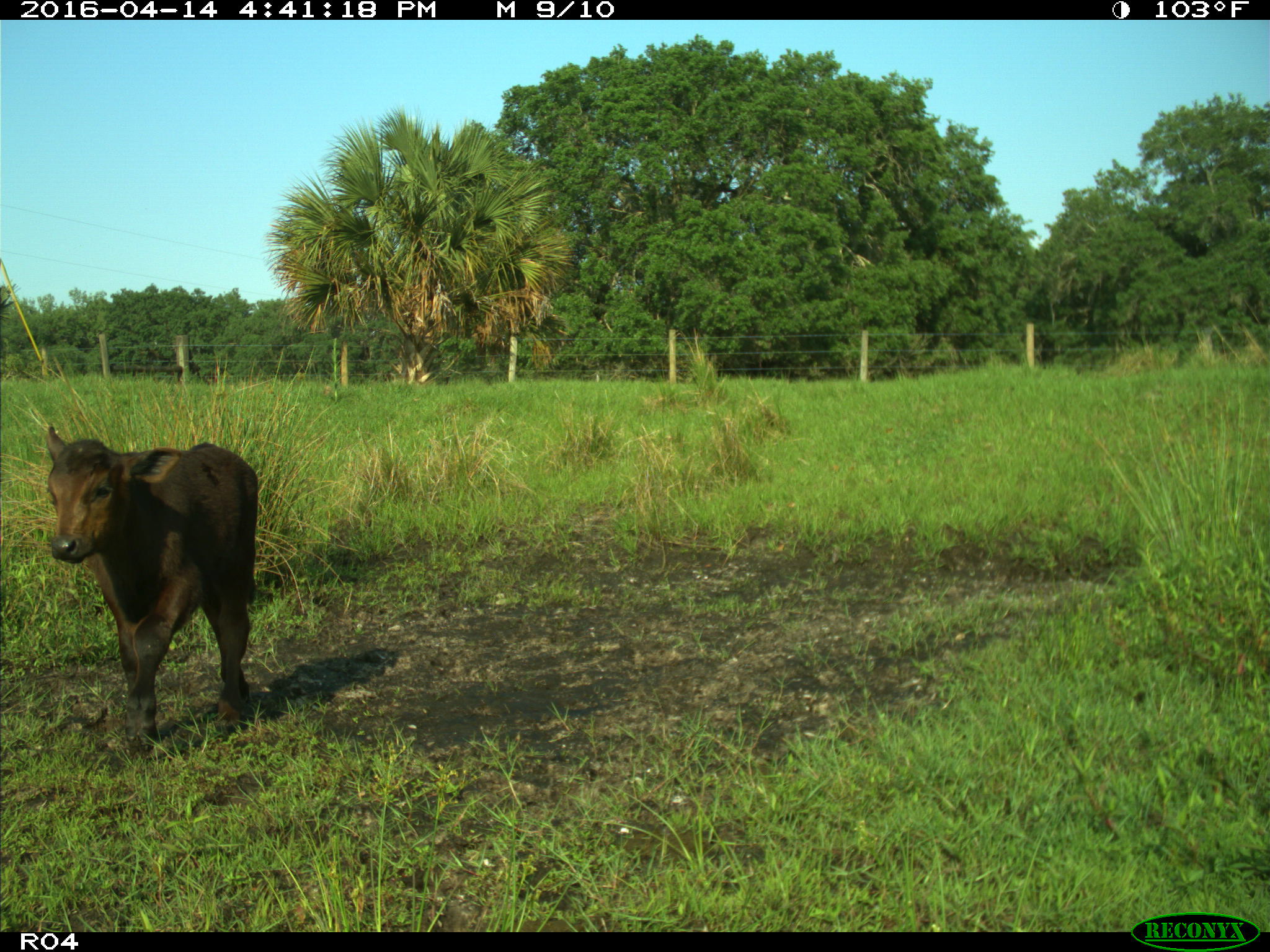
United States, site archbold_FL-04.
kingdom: Animalia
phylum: Chordata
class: Mammalia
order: Artiodactyla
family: Bovidae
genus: Bos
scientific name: Bos taurus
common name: domestic cow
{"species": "Bos taurus (domestic cow)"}